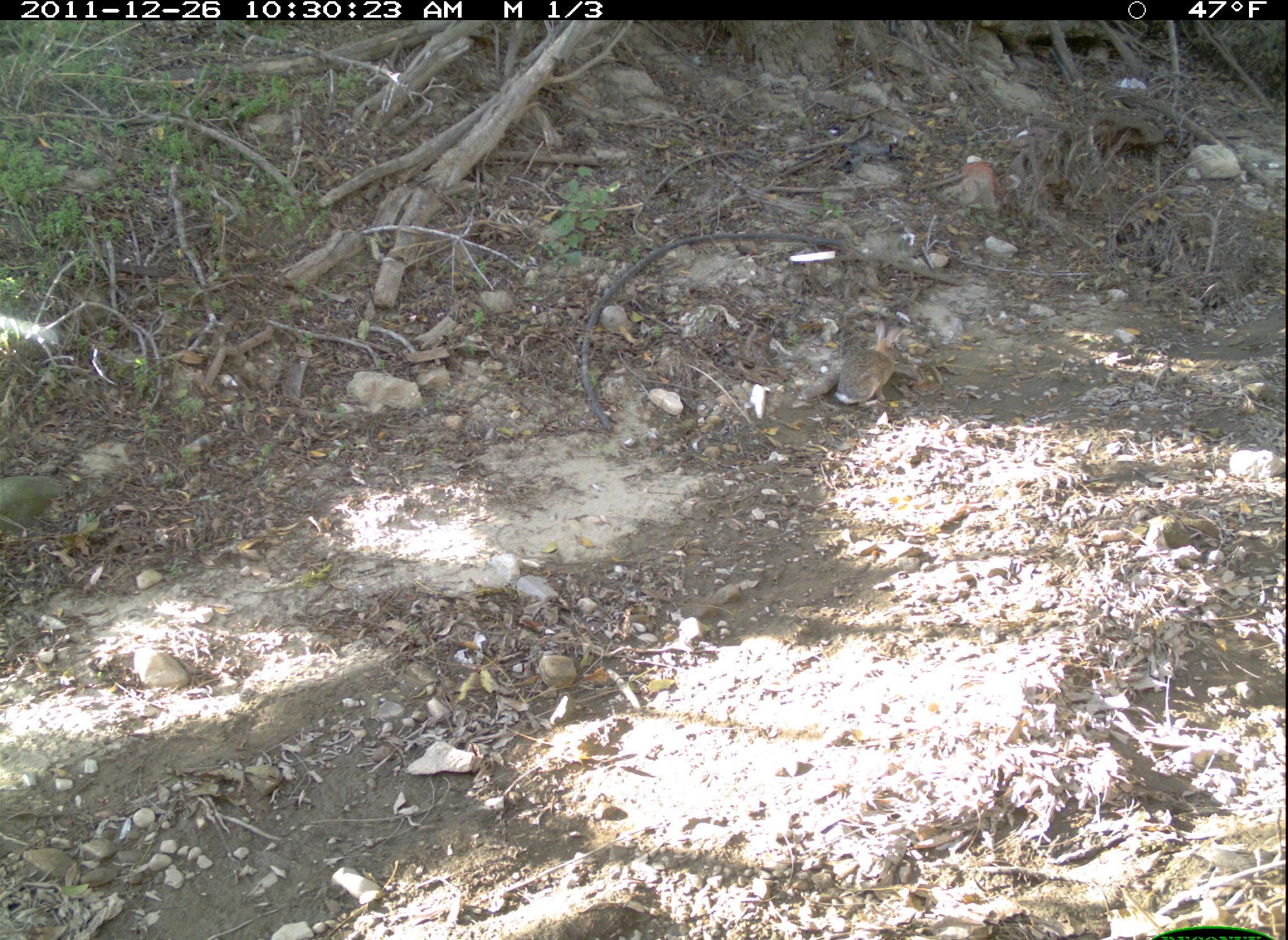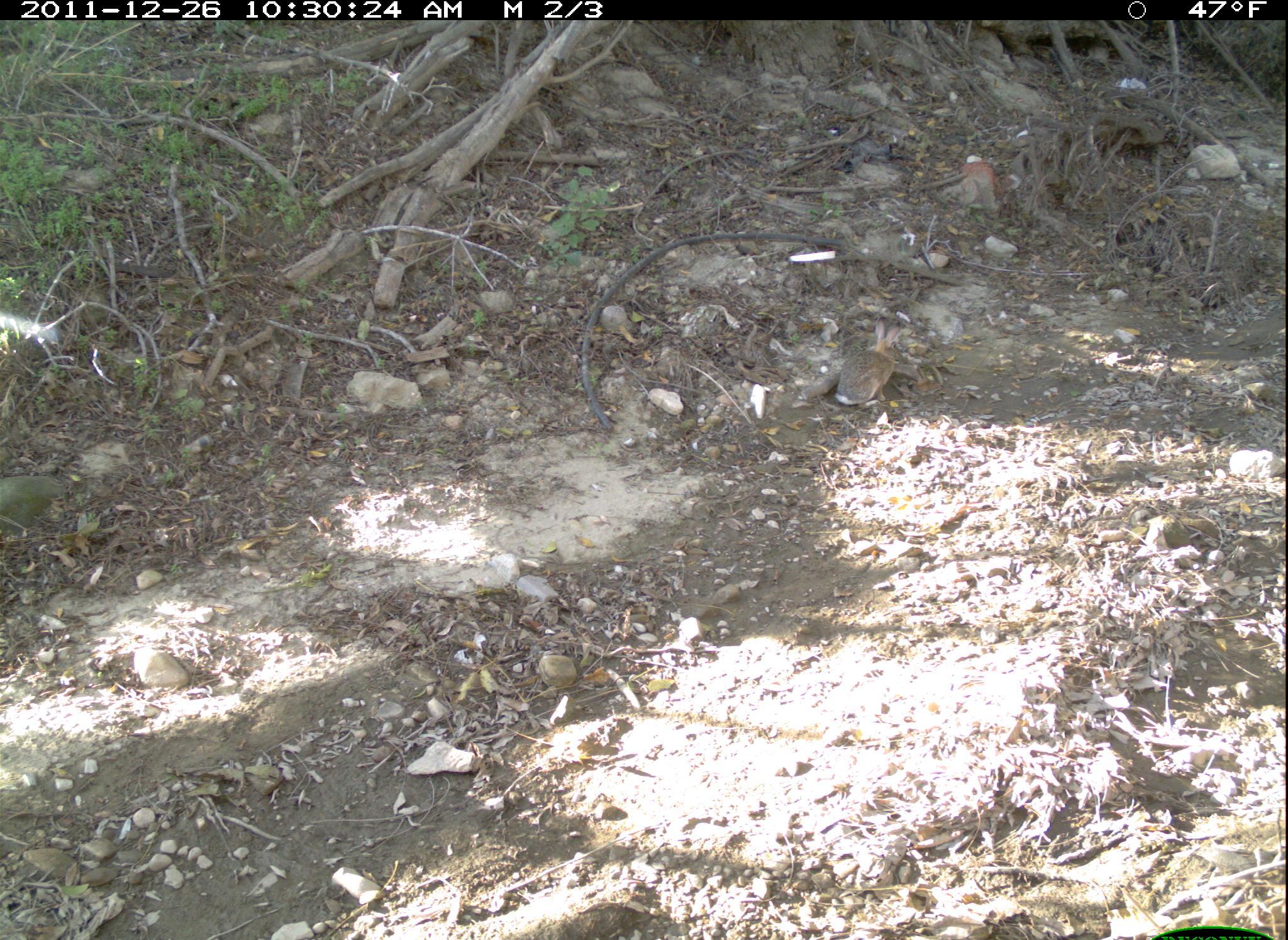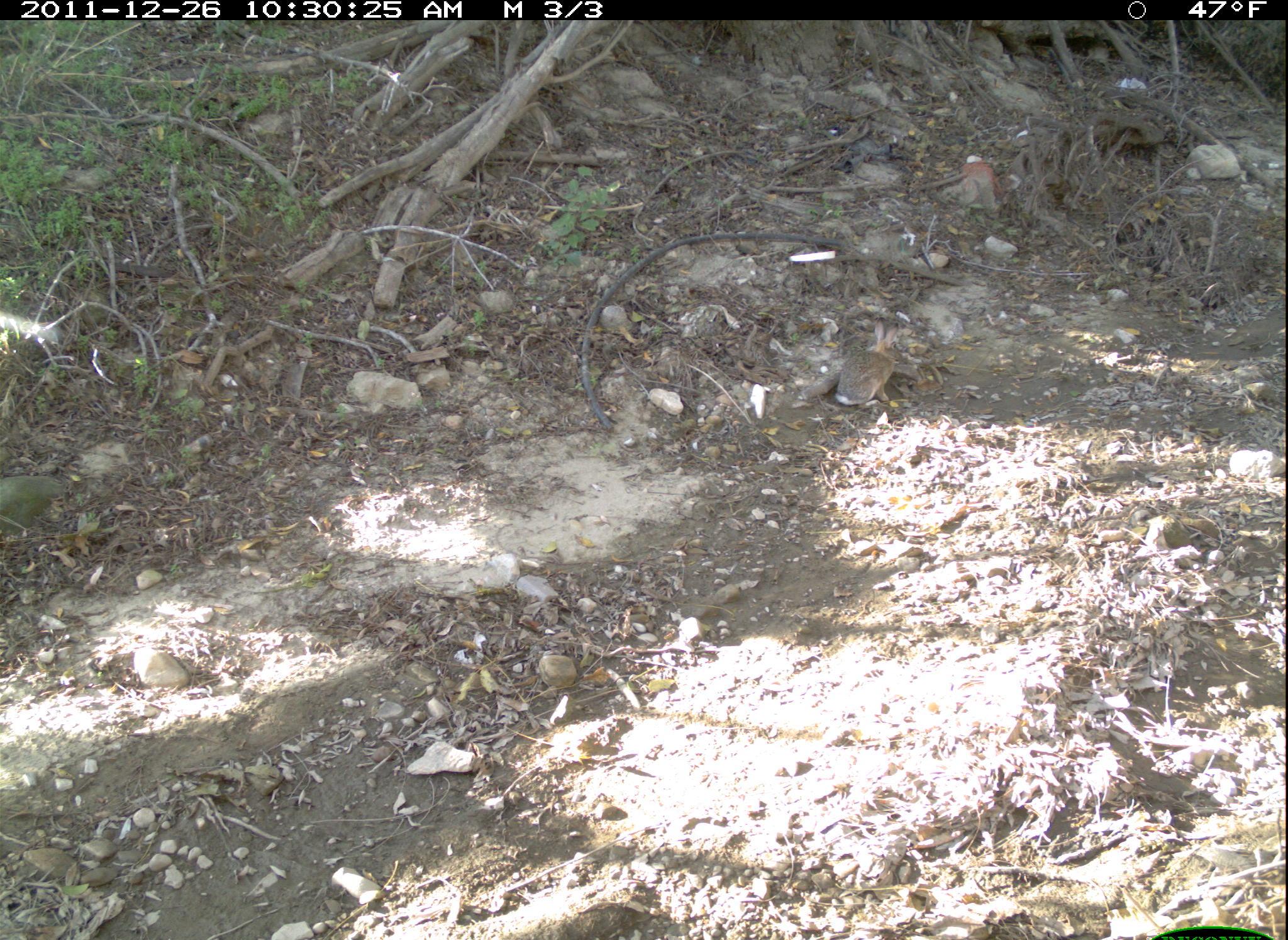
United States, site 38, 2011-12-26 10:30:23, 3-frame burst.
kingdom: Animalia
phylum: Chordata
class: Mammalia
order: Lagomorpha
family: Leporidae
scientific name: Leporidae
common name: rabbits and hares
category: rabbit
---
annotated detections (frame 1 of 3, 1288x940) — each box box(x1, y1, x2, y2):
rabbit: box(832, 314, 921, 417)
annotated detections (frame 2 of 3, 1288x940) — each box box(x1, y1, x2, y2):
rabbit: box(819, 303, 926, 424)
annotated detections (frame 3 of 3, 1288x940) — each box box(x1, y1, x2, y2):
rabbit: box(824, 316, 911, 416)